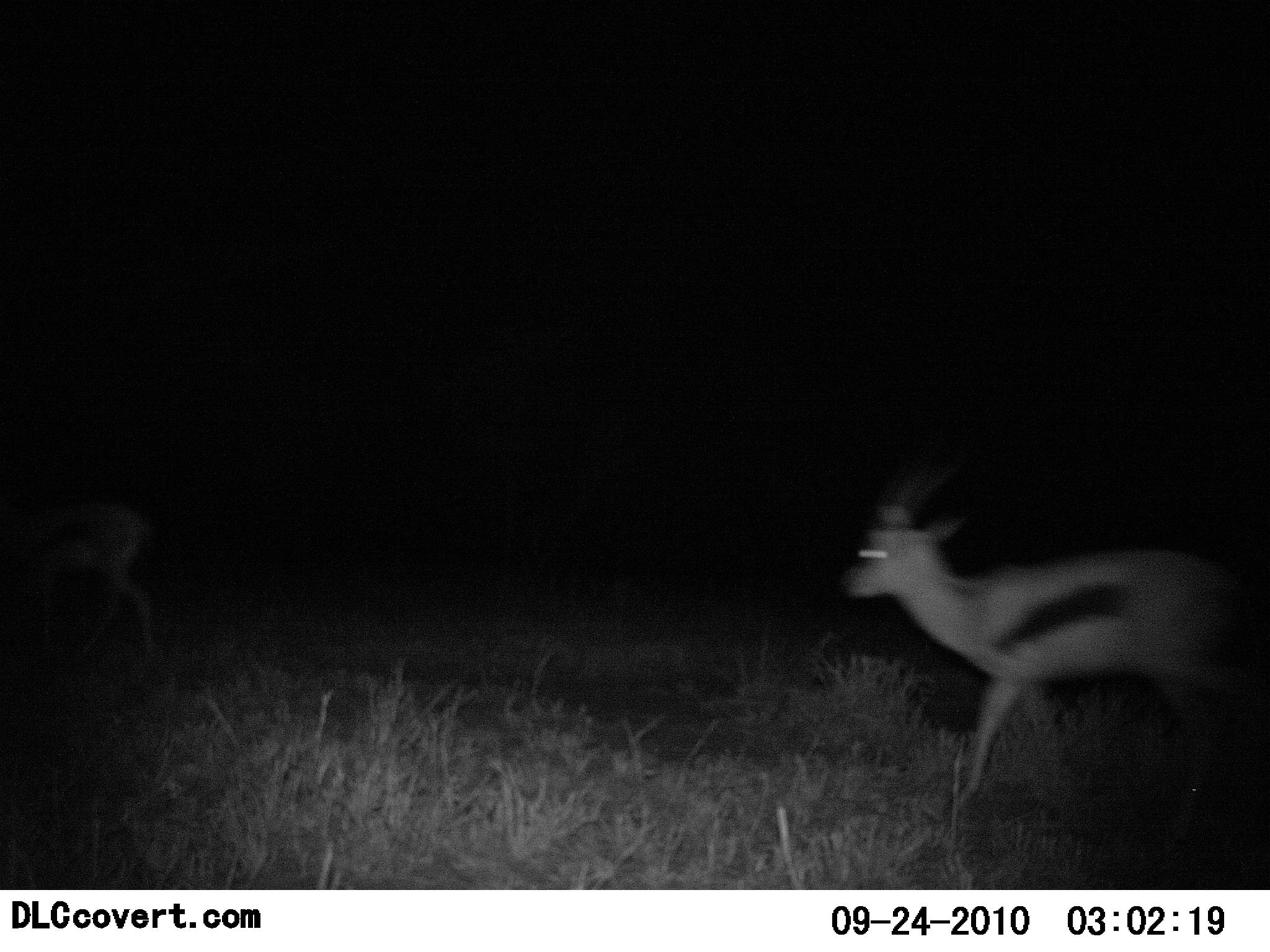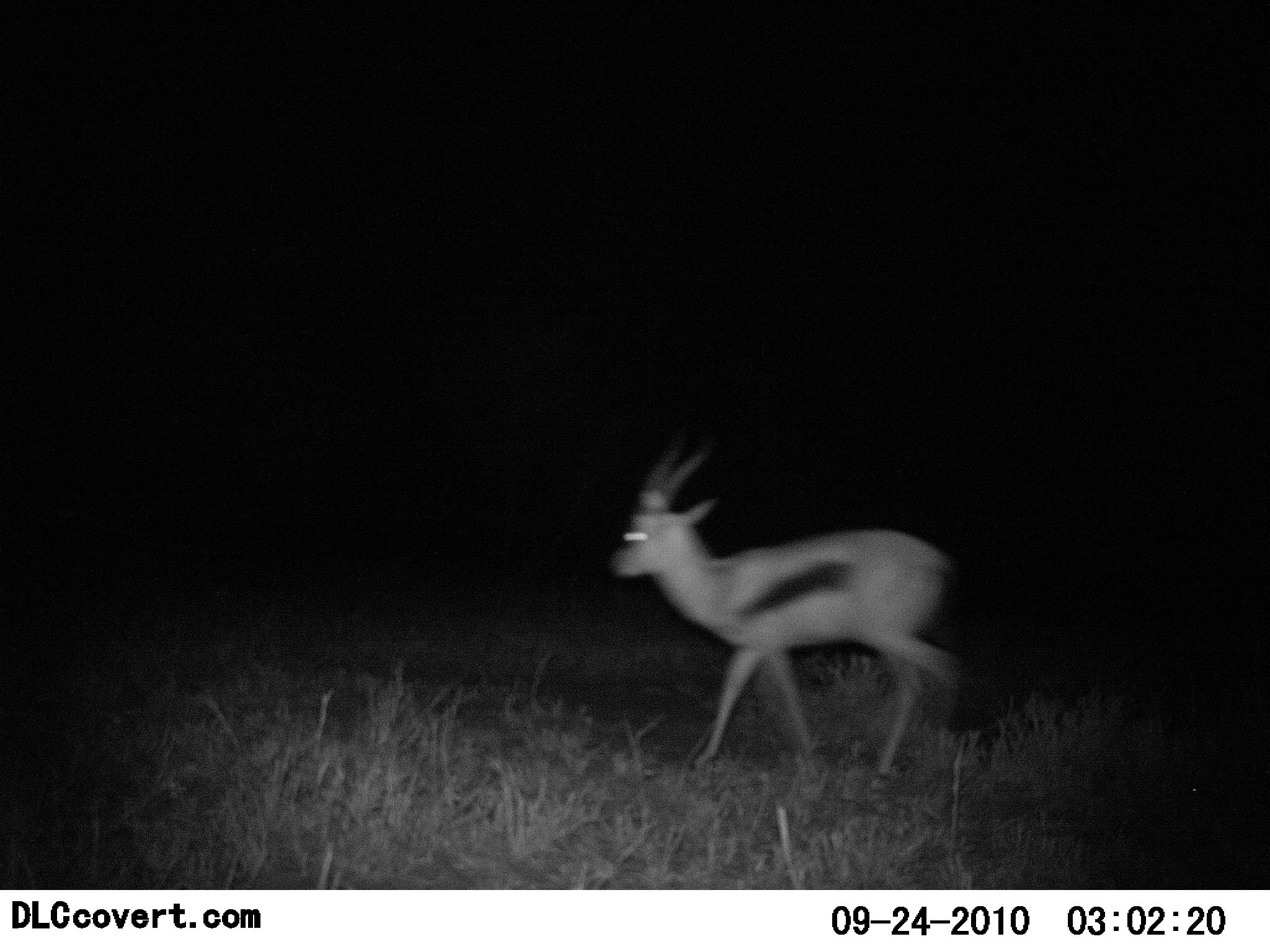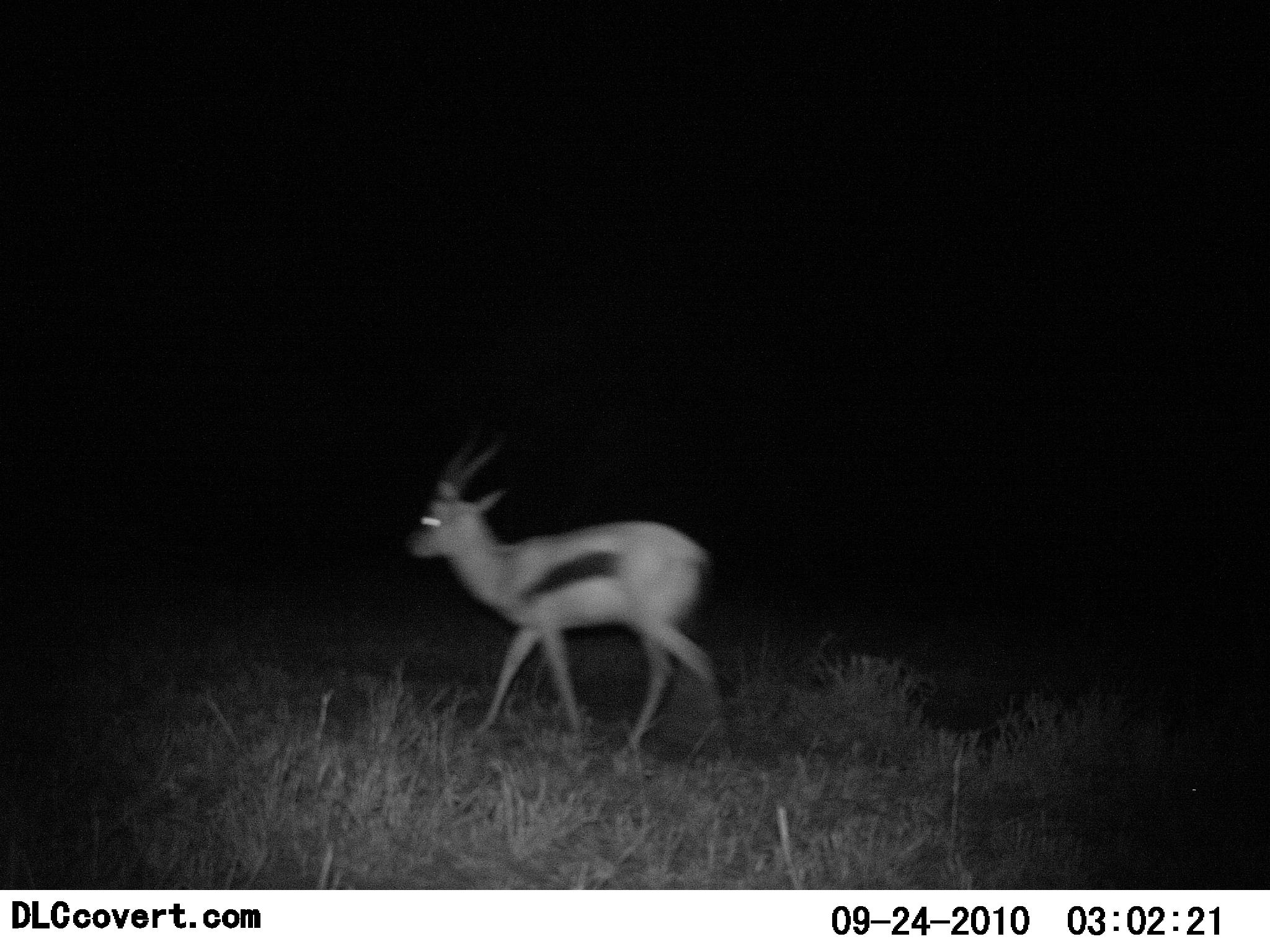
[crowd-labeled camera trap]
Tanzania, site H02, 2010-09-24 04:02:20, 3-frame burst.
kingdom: Animalia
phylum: Chordata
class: Mammalia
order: Artiodactyla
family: Bovidae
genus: Eudorcas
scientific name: Eudorcas thomsonii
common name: thomson's gazelle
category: gazellethomsons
Gazellethomsons (thomson's gazelle) (Eudorcas thomsonii), count 1. Behavior (volunteer vote fractions): standing 0%, resting 0%, moving 100%, interacting 0%. Young present (vote fraction): 0%. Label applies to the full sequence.